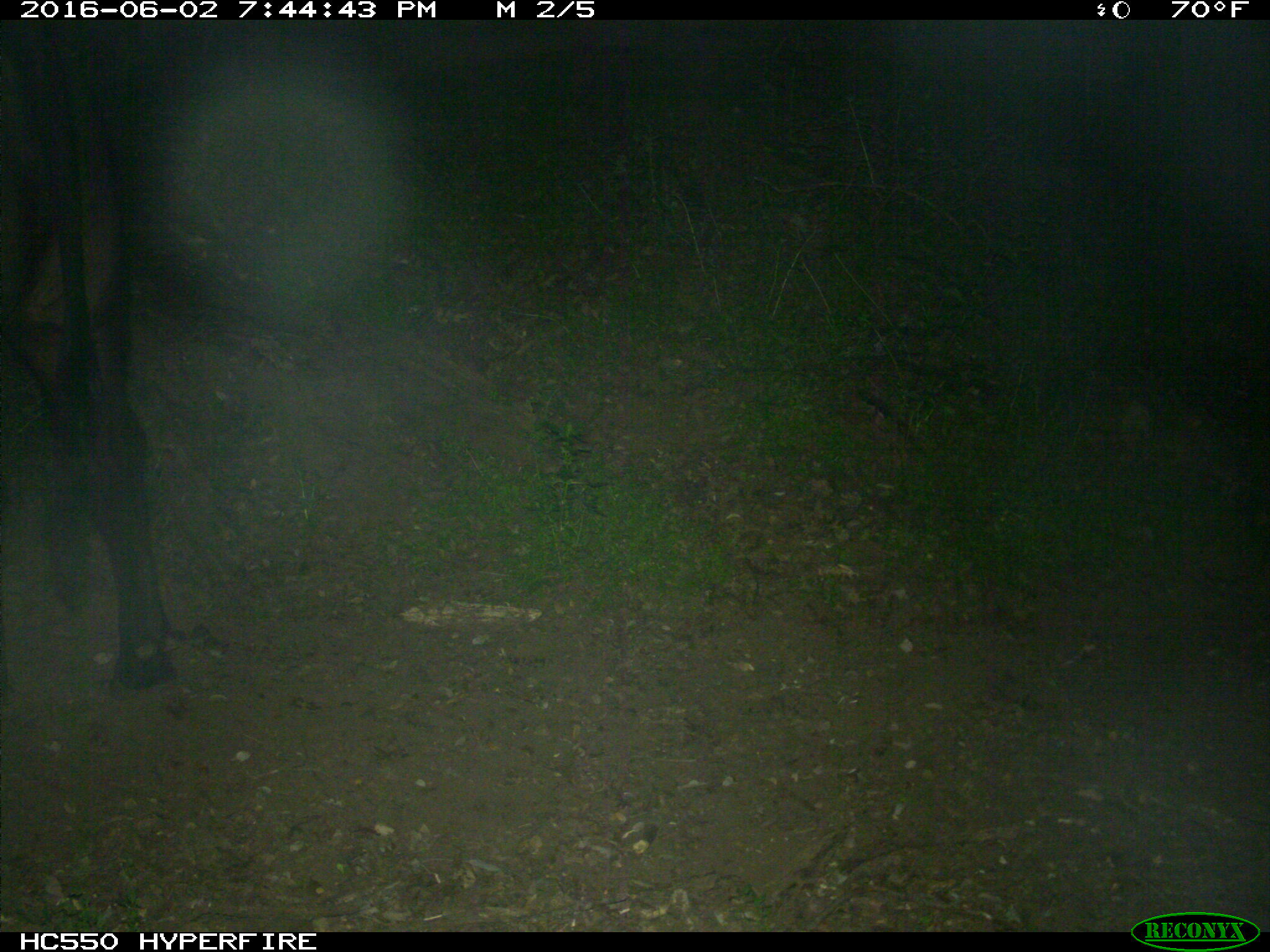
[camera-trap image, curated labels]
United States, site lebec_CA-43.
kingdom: Animalia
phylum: Chordata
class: Mammalia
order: Artiodactyla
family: Bovidae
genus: Bos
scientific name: Bos taurus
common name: domestic cow